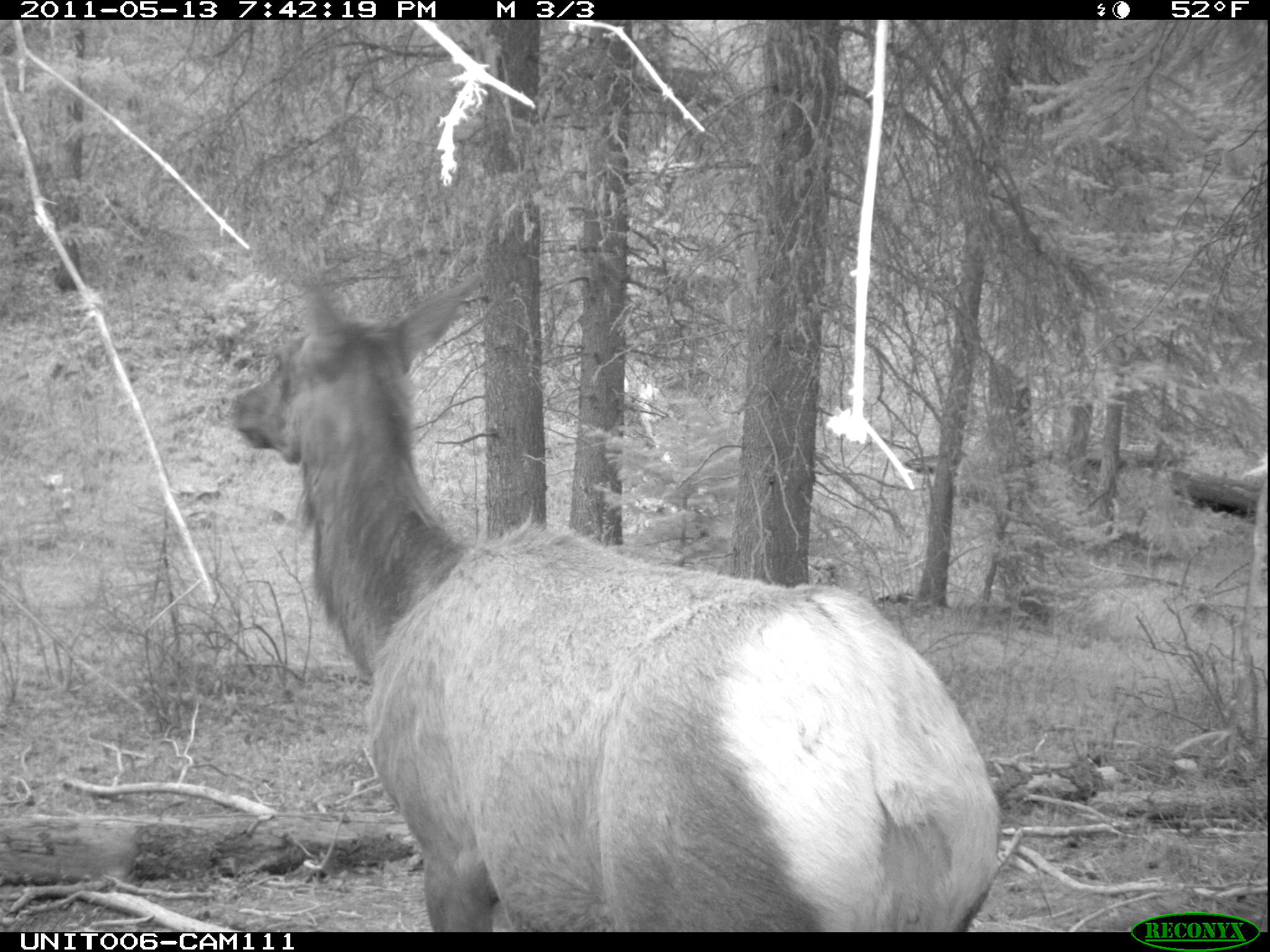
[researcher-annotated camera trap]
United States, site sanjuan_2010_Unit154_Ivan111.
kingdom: Animalia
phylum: Chordata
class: Mammalia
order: Artiodactyla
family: Cervidae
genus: Cervus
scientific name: Cervus elaphus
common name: red deer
Cervus elaphus (red deer).